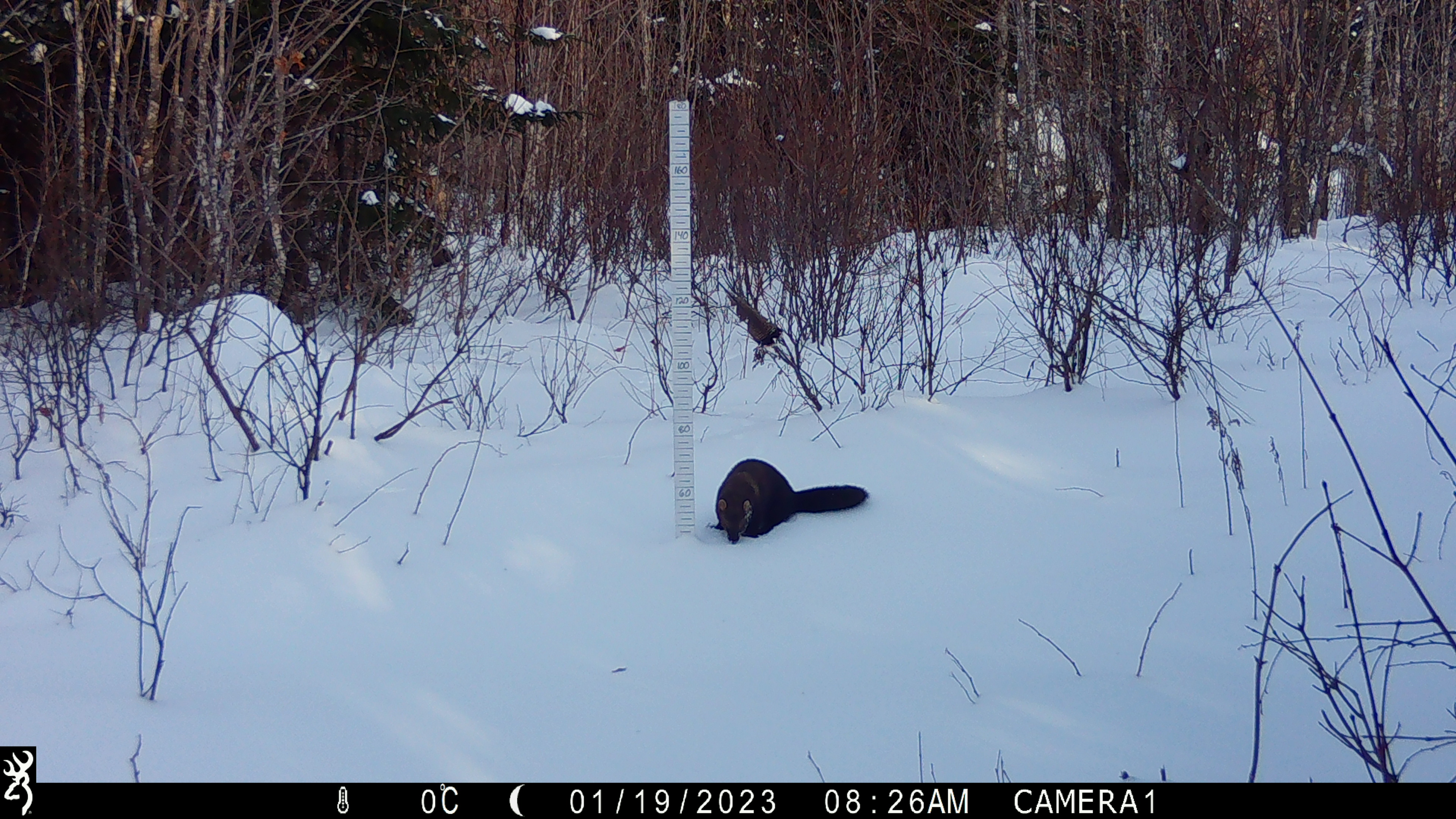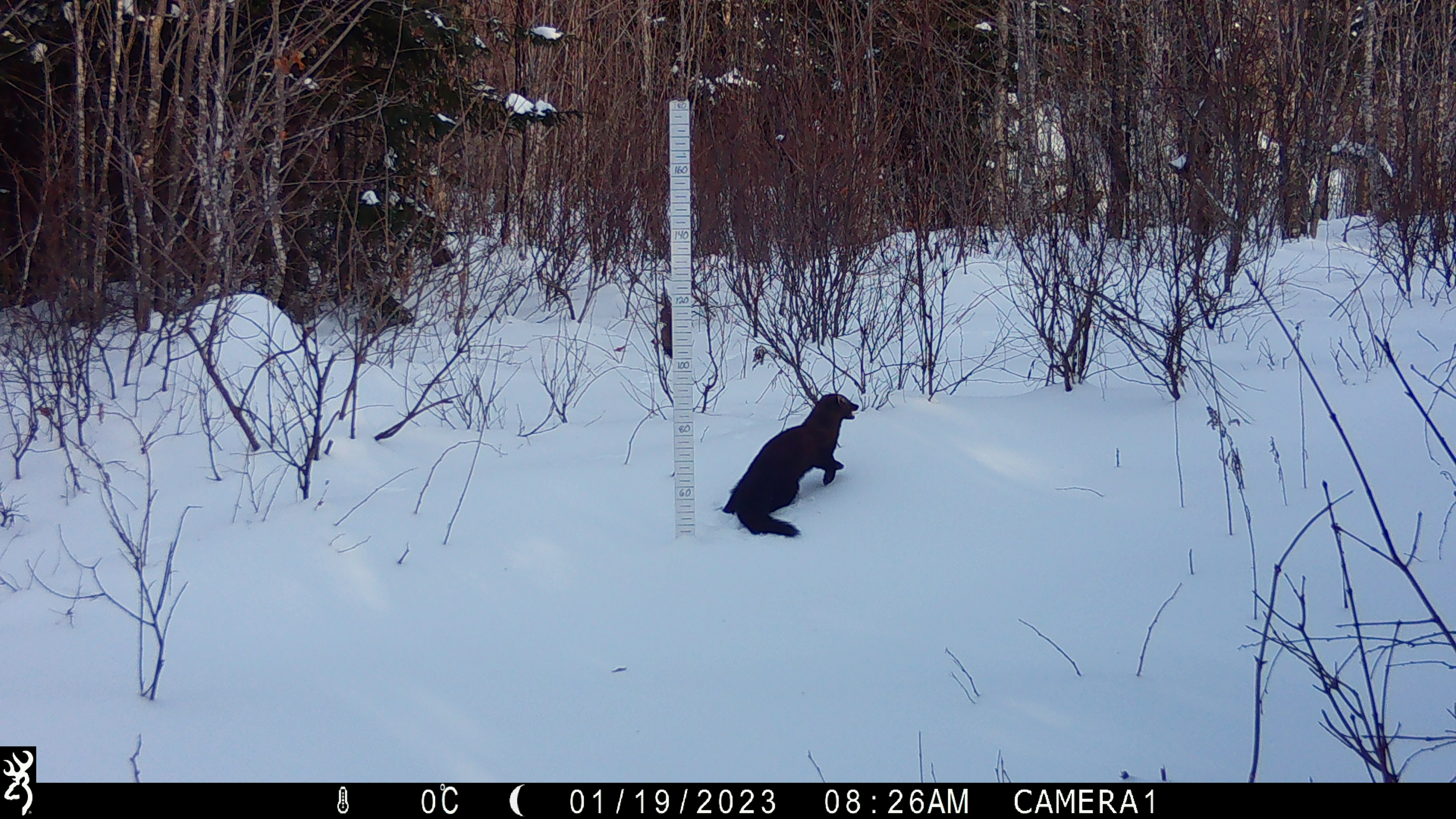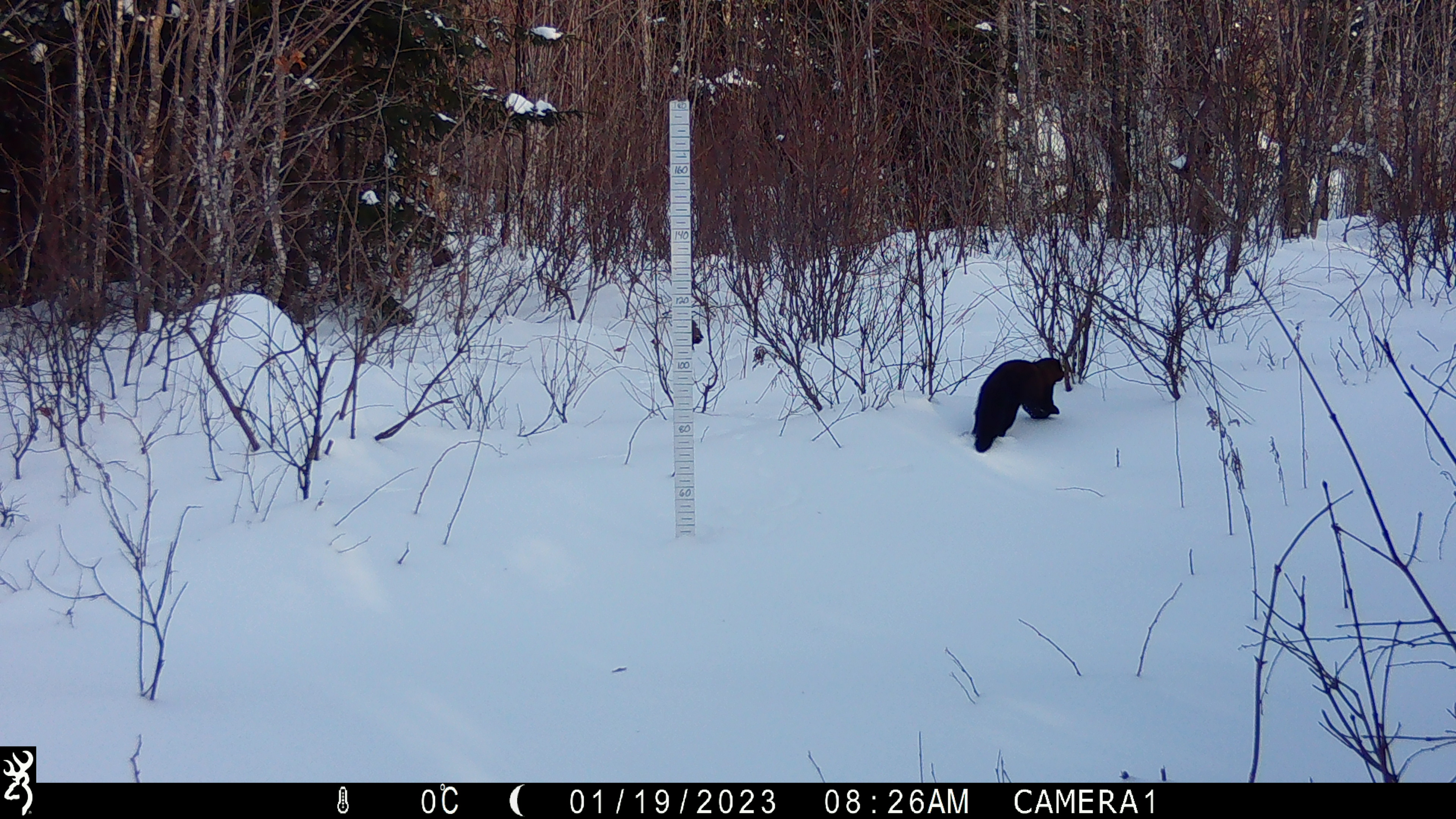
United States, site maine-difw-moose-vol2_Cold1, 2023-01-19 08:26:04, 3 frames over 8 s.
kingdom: Animalia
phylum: Chordata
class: Mammalia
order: Carnivora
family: Mustelidae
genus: Pekania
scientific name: Pekania pennanti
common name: fisher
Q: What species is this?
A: Fisher (Pekania pennanti).